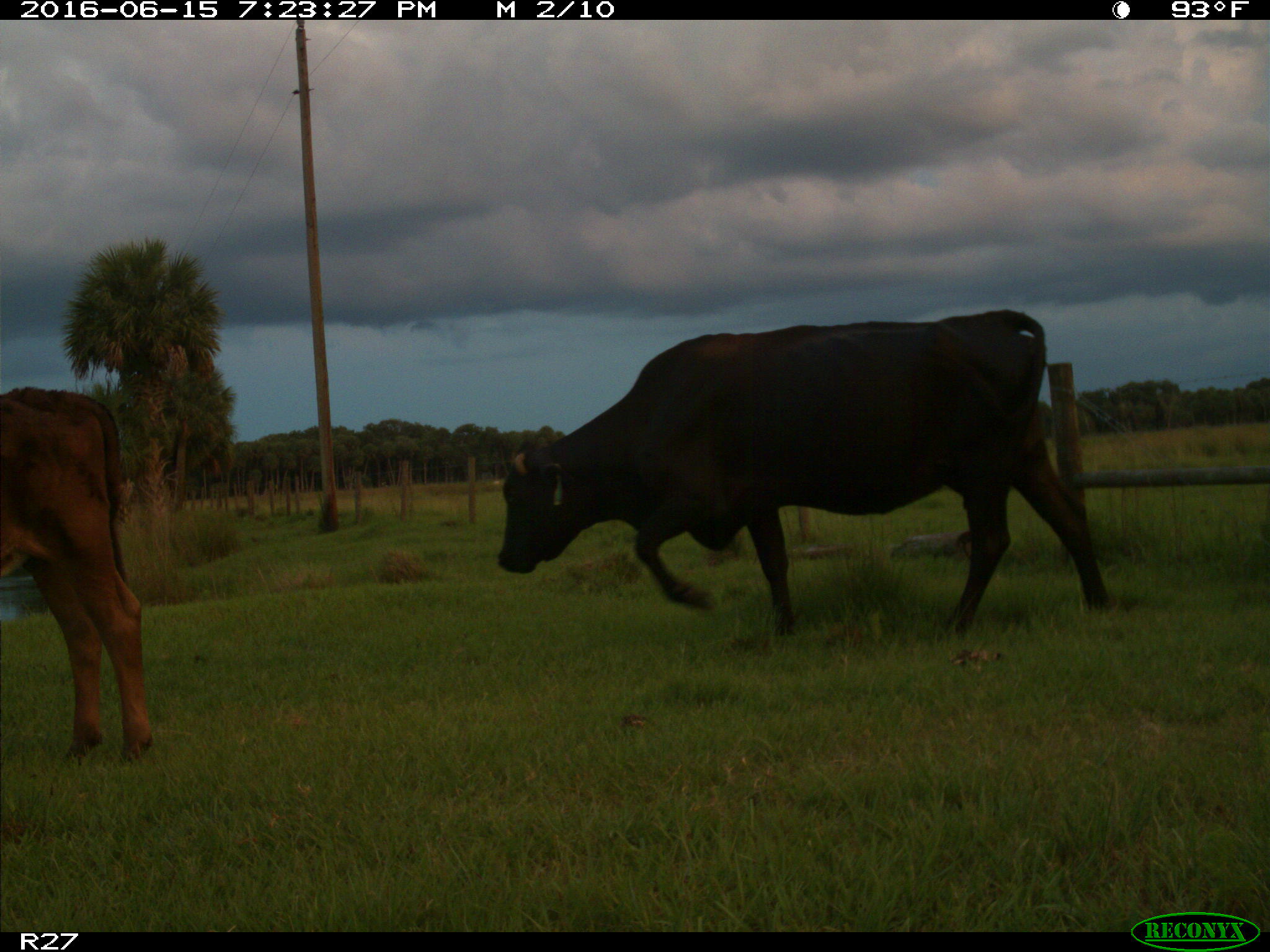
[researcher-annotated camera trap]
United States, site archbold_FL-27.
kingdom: Animalia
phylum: Chordata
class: Mammalia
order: Artiodactyla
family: Bovidae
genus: Bos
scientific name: Bos taurus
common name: domestic cow